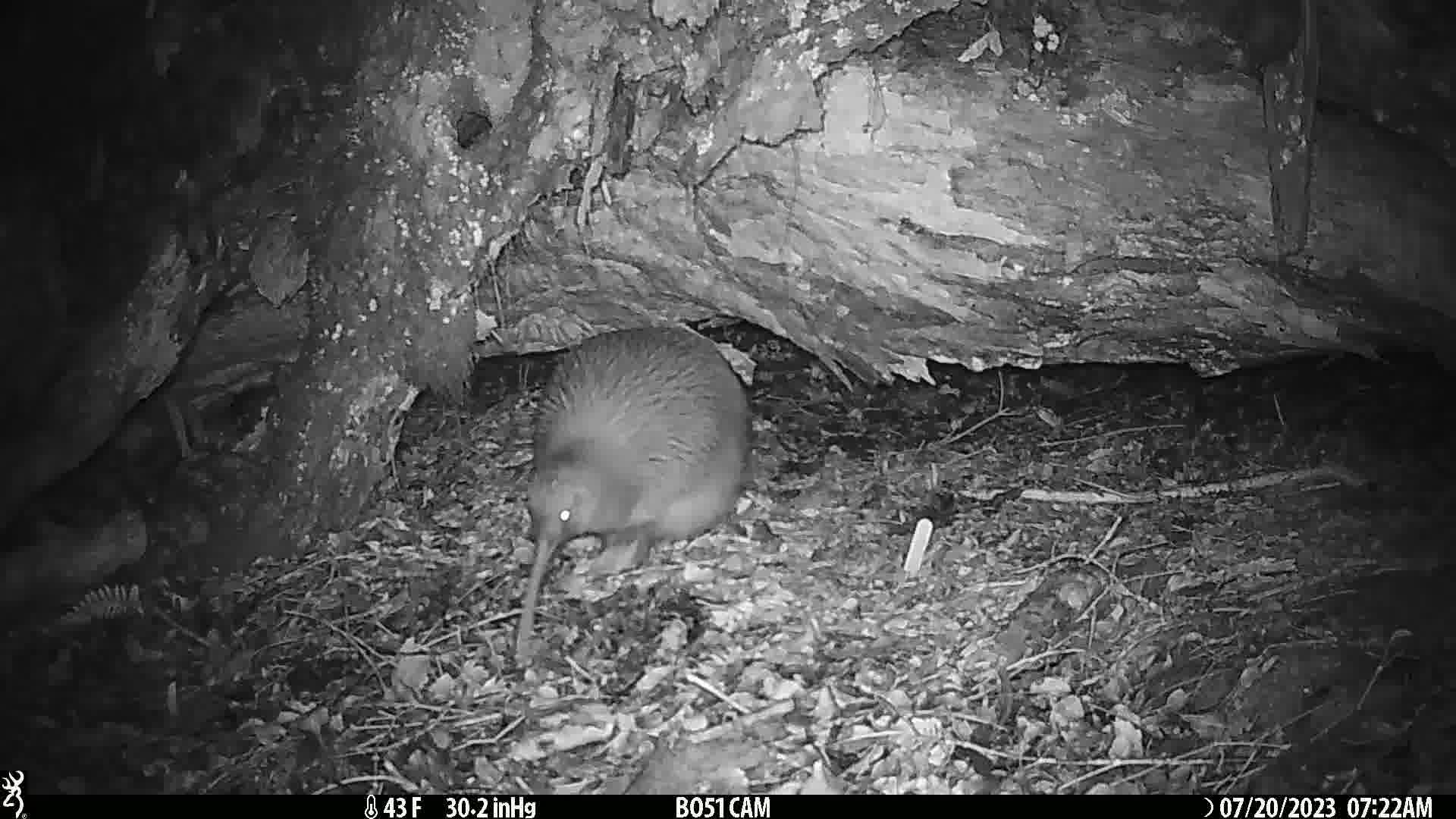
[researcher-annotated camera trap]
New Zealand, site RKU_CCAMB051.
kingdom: Animalia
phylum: Chordata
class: Aves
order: Apterygiformes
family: Apterygidae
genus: Apteryx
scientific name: Apteryx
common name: kiwi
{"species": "kiwi (Apteryx)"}